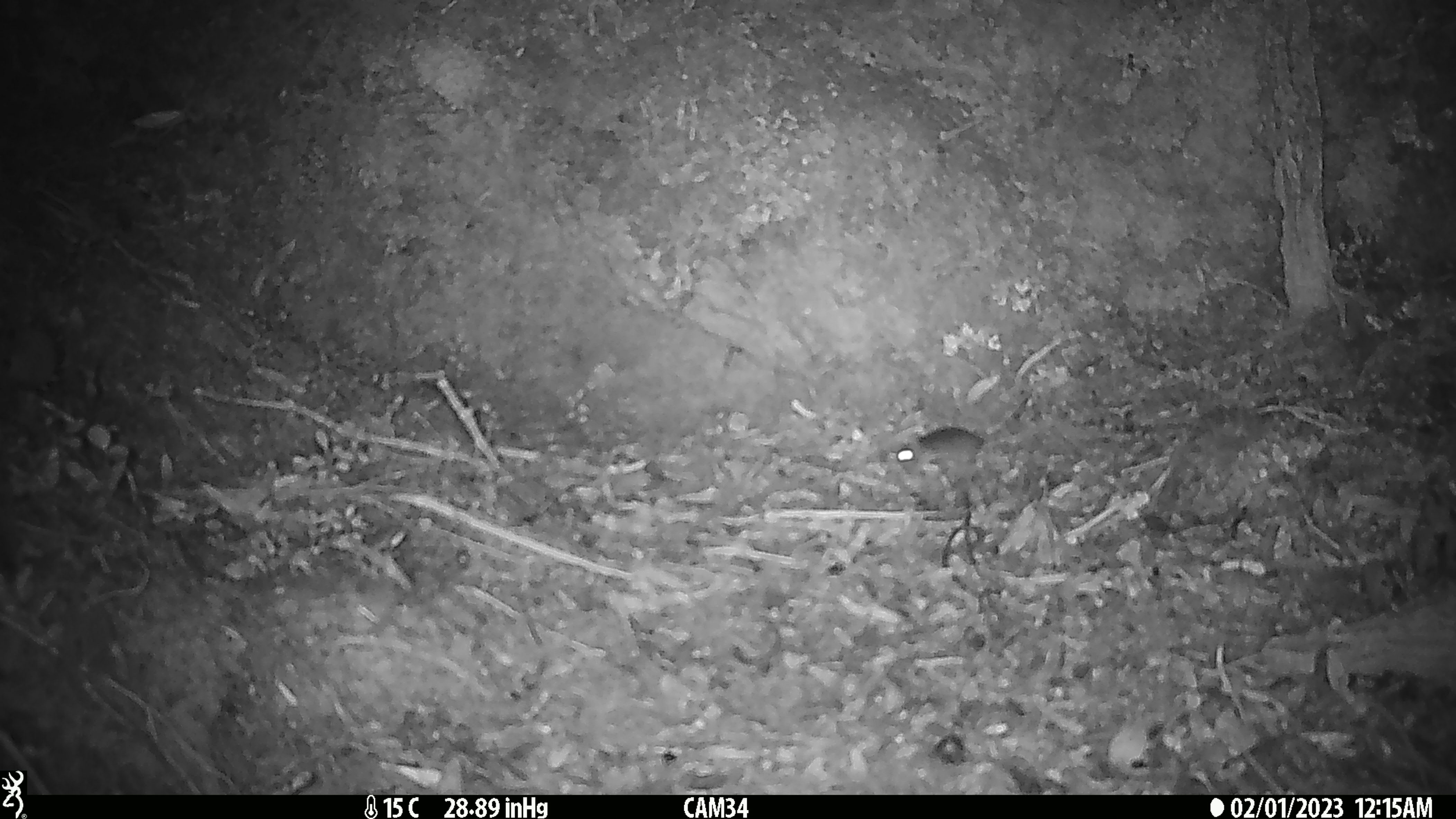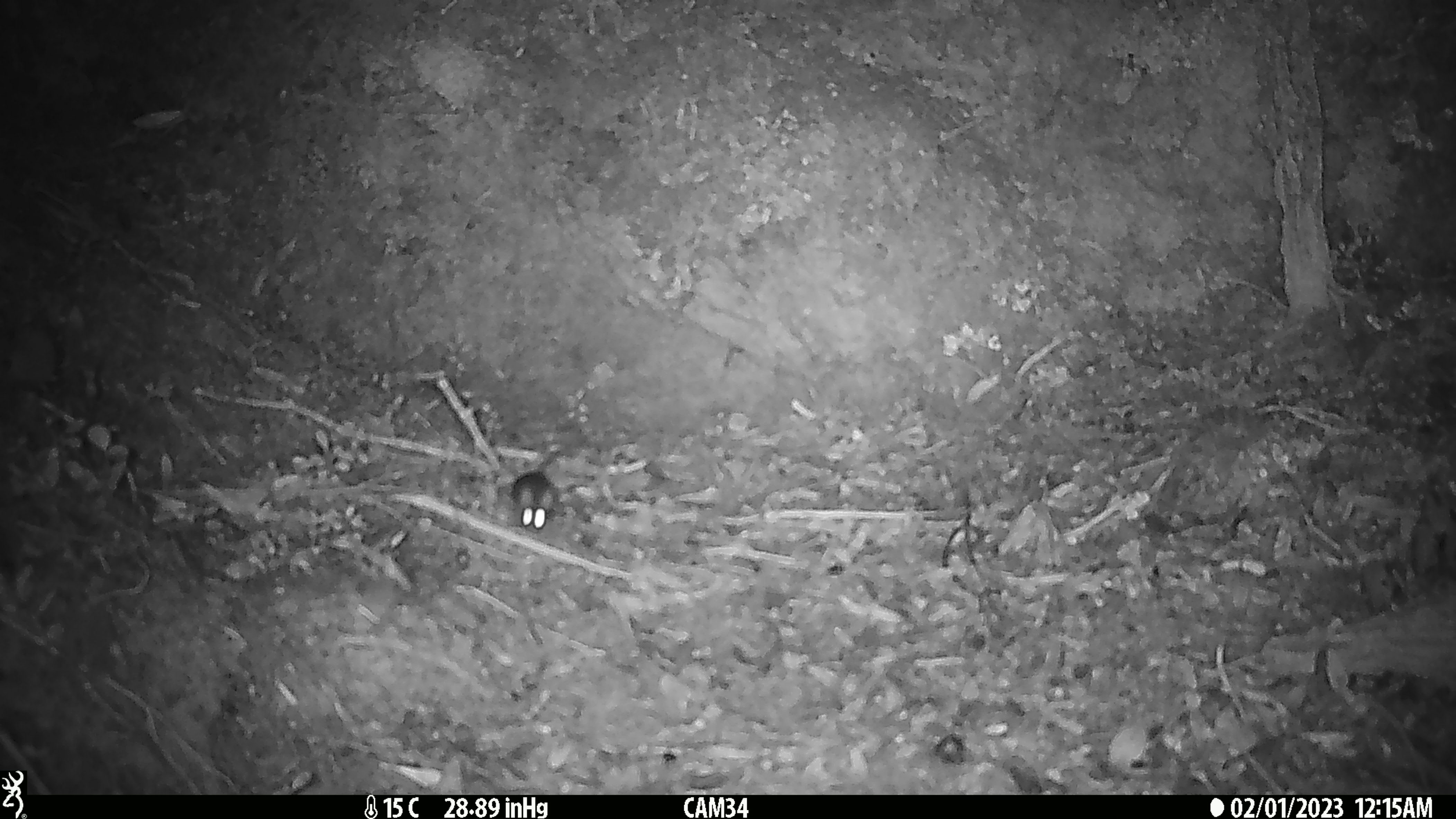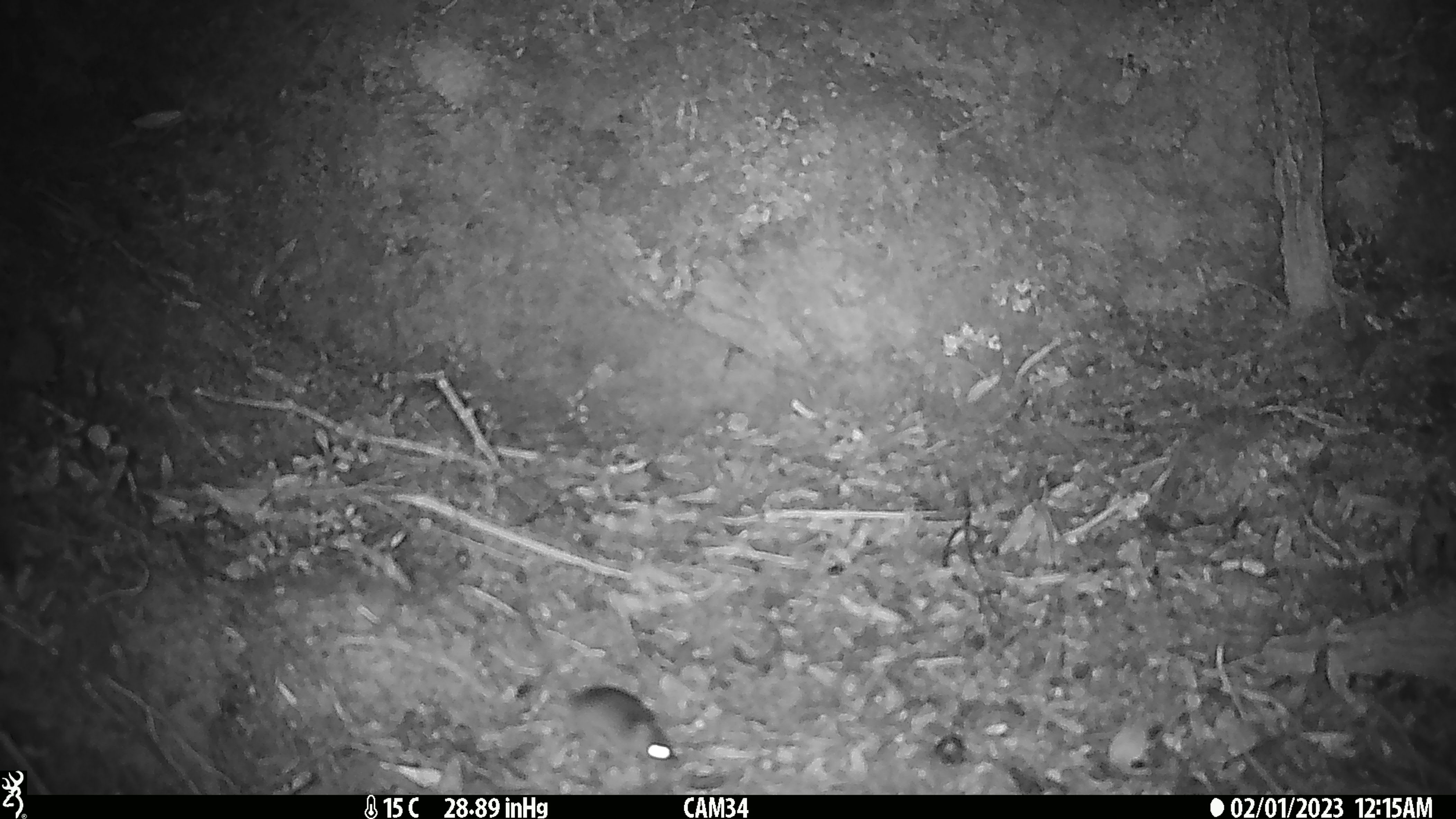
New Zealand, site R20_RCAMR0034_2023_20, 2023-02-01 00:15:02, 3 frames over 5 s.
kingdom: Animalia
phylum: Chordata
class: Mammalia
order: Rodentia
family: Muridae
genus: Mus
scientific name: Mus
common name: mouse